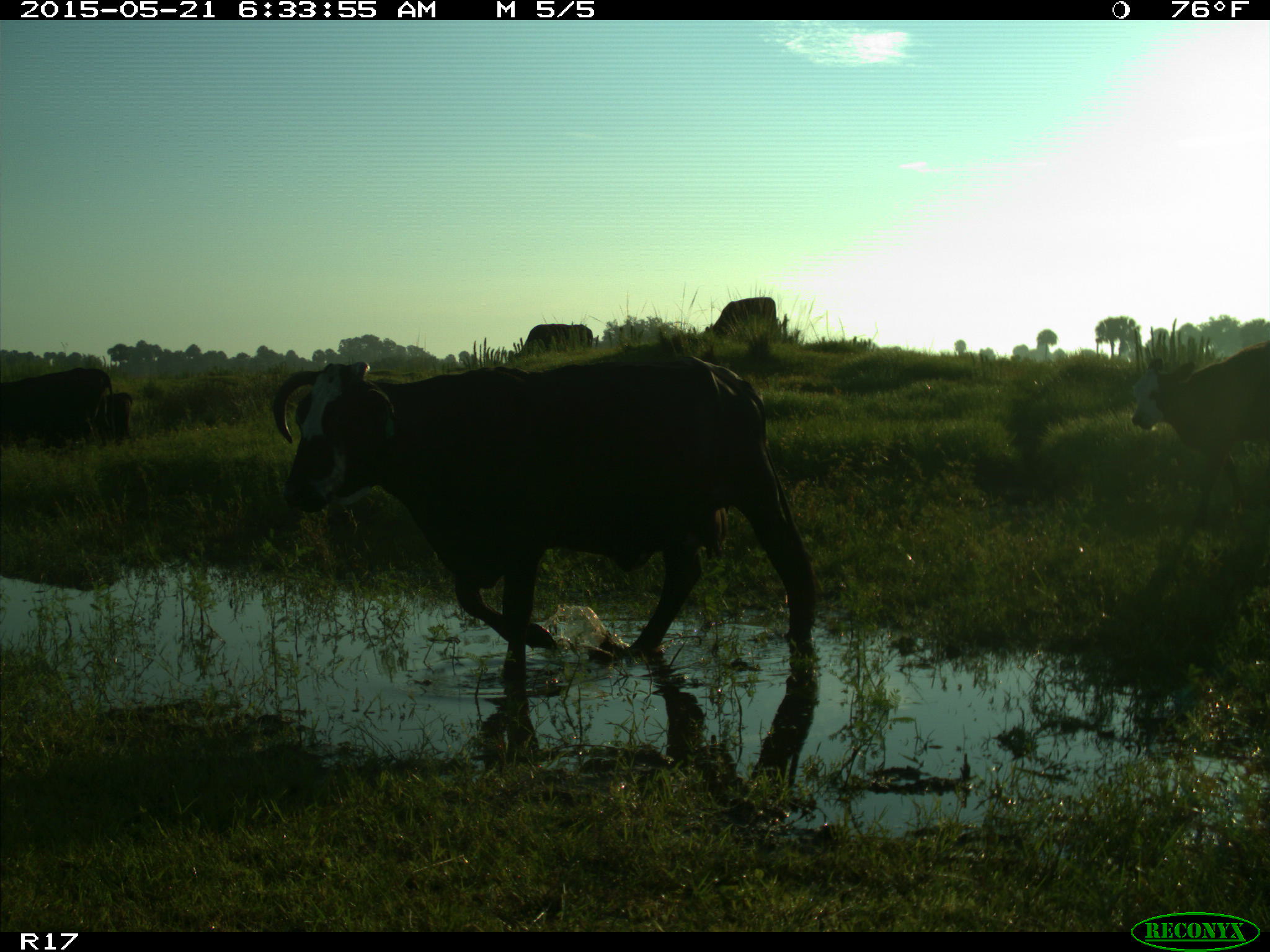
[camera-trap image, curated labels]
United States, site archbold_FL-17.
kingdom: Animalia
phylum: Chordata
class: Mammalia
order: Artiodactyla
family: Bovidae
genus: Bos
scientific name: Bos taurus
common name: domestic cow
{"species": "Bos taurus (domestic cow)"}